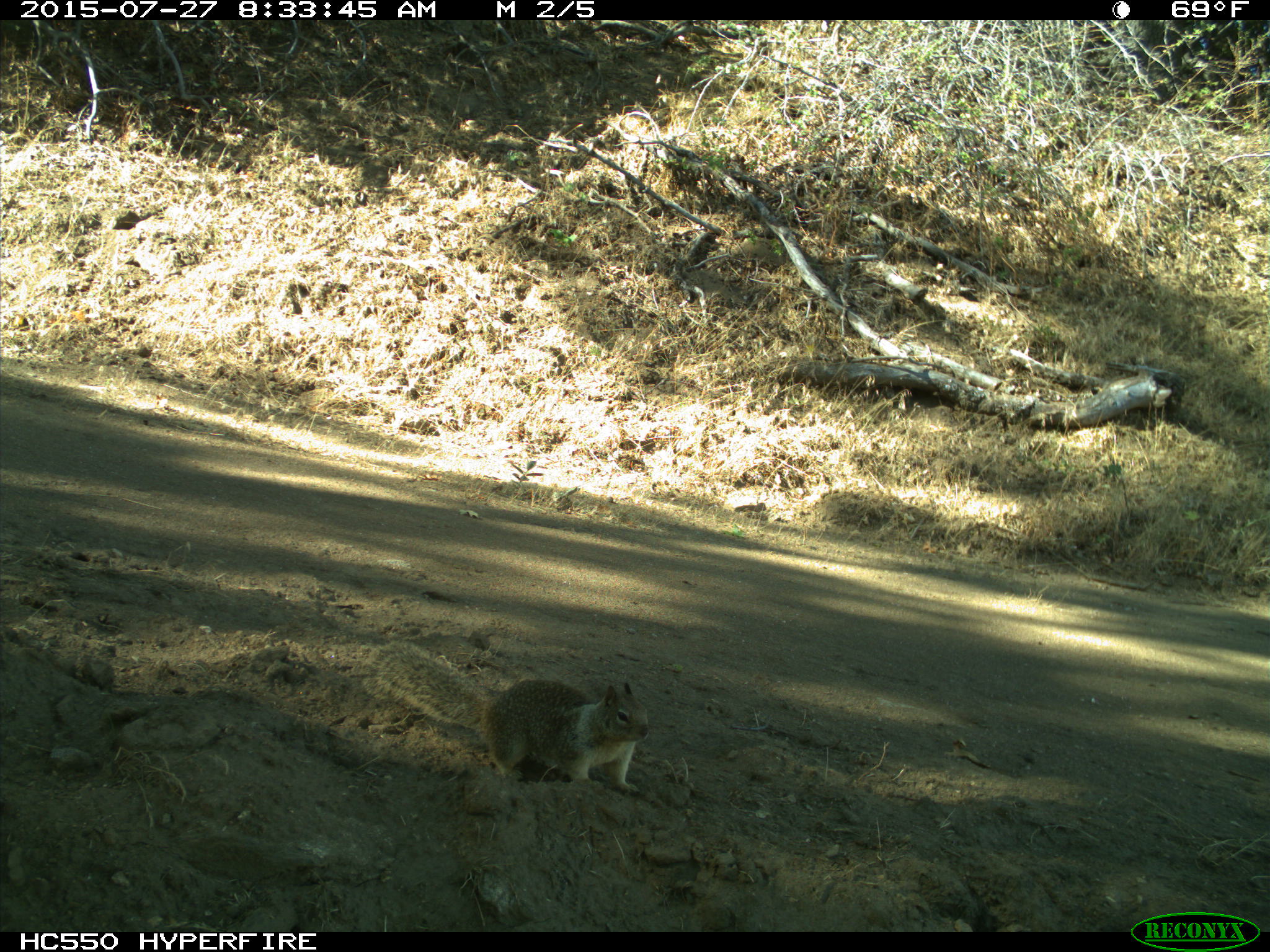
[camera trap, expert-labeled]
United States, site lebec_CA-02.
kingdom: Animalia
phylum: Chordata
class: Mammalia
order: Rodentia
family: Sciuridae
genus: Otospermophilus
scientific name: Otospermophilus beecheyi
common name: california ground squirrel